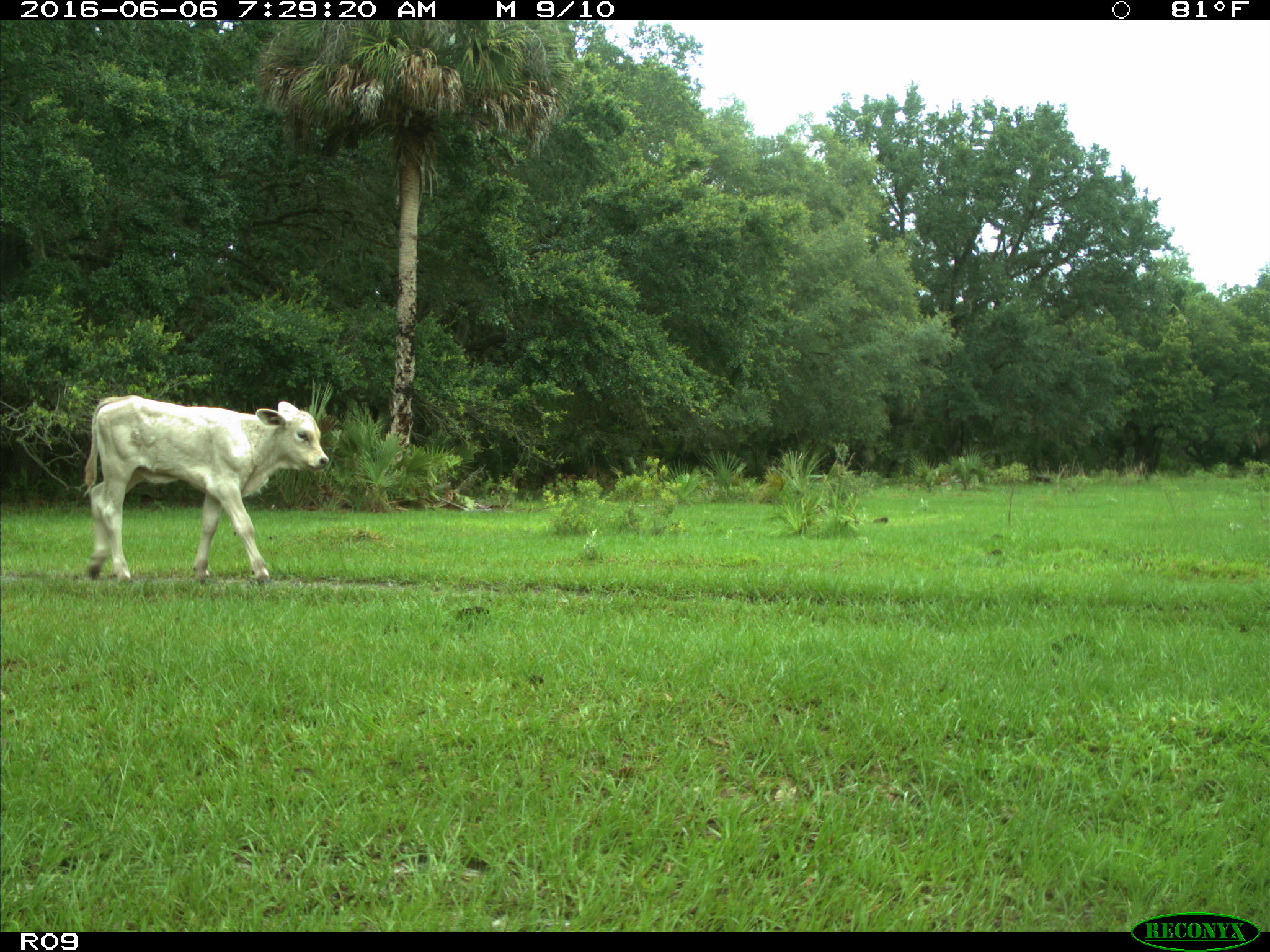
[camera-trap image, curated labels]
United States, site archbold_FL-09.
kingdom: Animalia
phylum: Chordata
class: Mammalia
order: Artiodactyla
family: Bovidae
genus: Bos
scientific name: Bos taurus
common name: domestic cow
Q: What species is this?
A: Bos taurus (domestic cow).